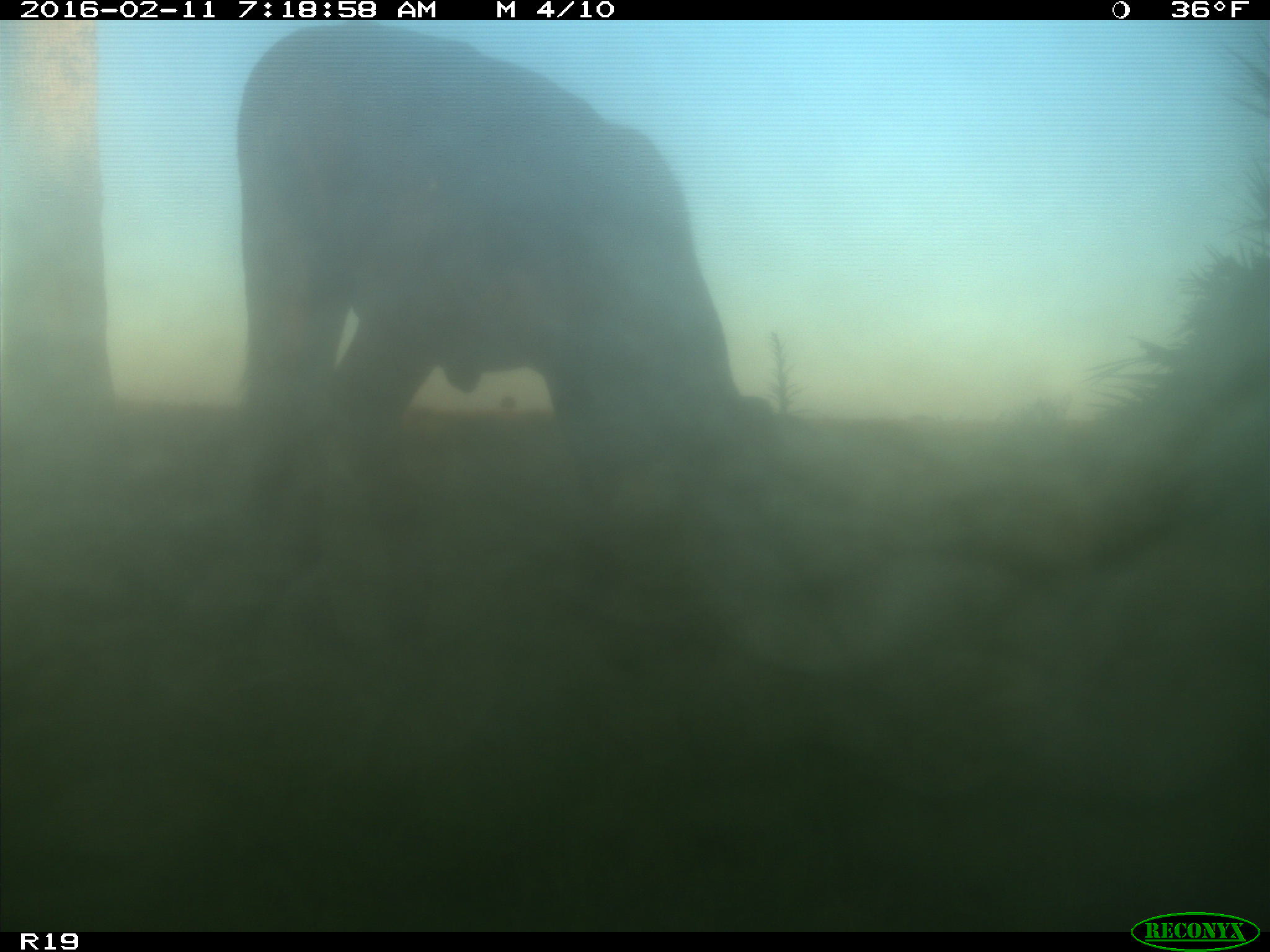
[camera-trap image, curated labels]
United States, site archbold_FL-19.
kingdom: Animalia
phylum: Chordata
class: Mammalia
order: Artiodactyla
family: Bovidae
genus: Bos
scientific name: Bos taurus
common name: domestic cow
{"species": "Bos taurus (domestic cow)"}